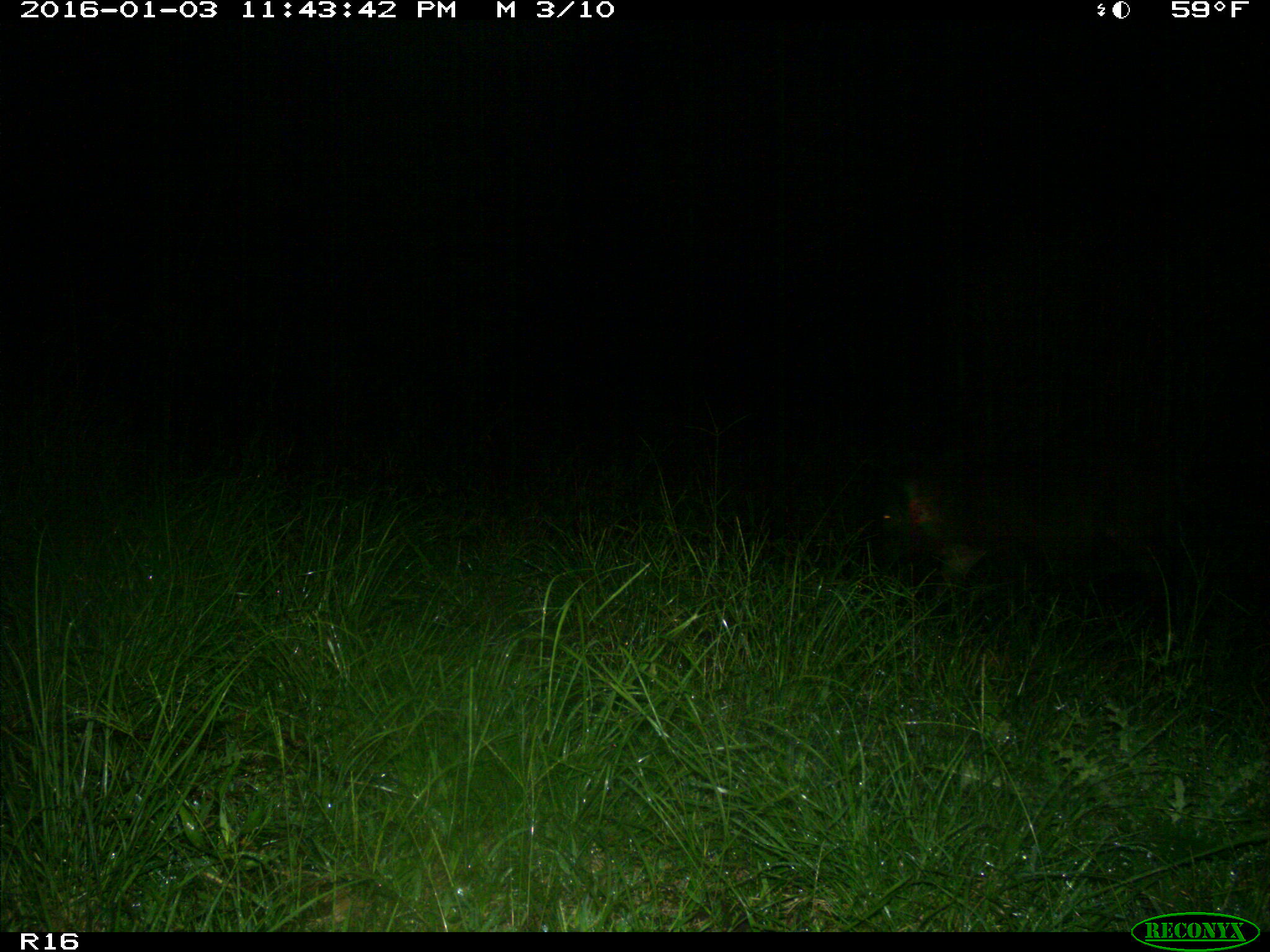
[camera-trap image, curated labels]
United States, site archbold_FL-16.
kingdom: Animalia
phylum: Chordata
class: Mammalia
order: Artiodactyla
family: Suidae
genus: Sus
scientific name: Sus scrofa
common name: wild boar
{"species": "Sus scrofa (wild boar)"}